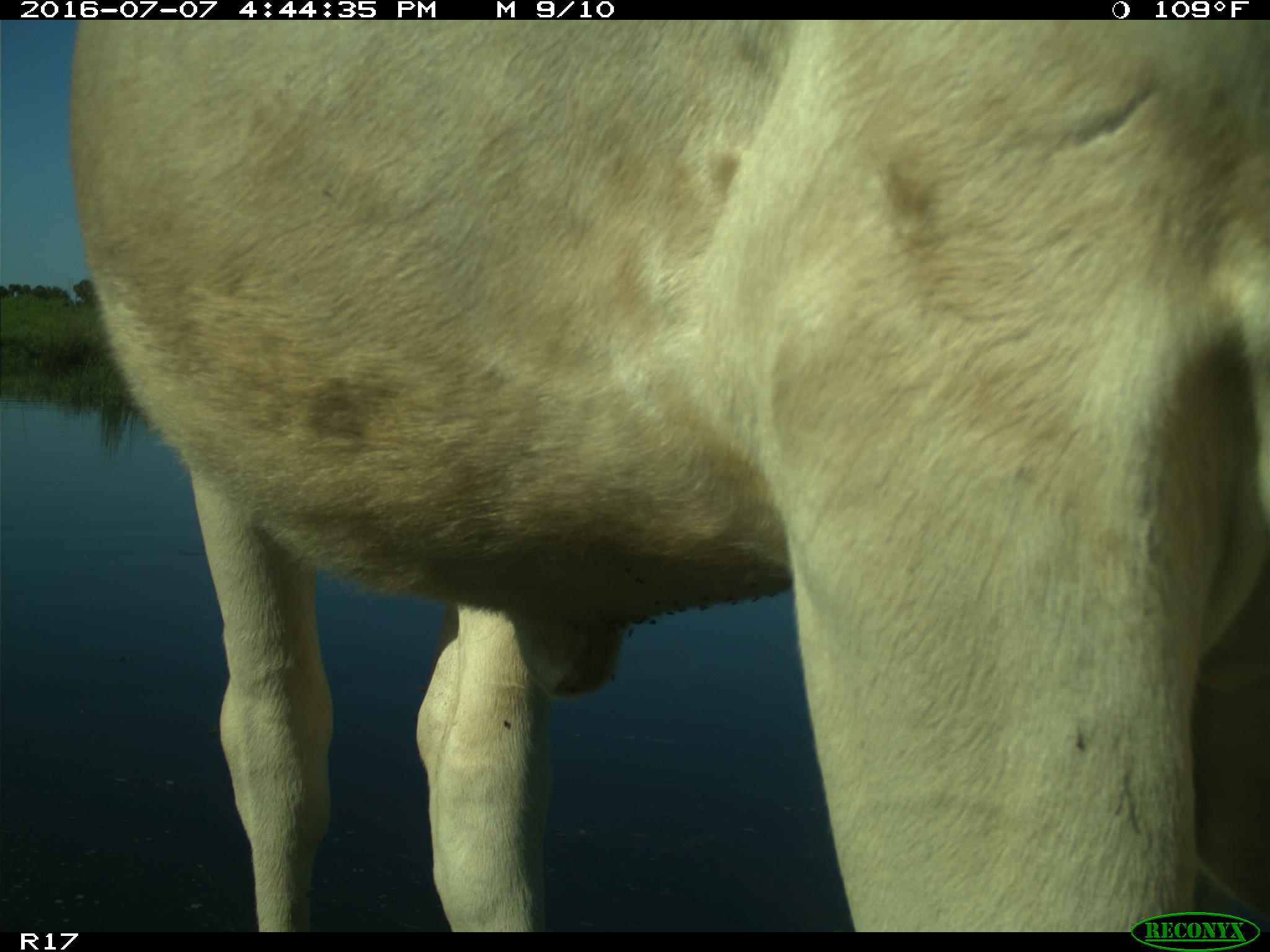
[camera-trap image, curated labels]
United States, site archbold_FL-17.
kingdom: Animalia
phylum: Chordata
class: Mammalia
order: Artiodactyla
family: Bovidae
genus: Bos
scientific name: Bos taurus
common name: domestic cow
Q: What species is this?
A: Bos taurus (domestic cow).